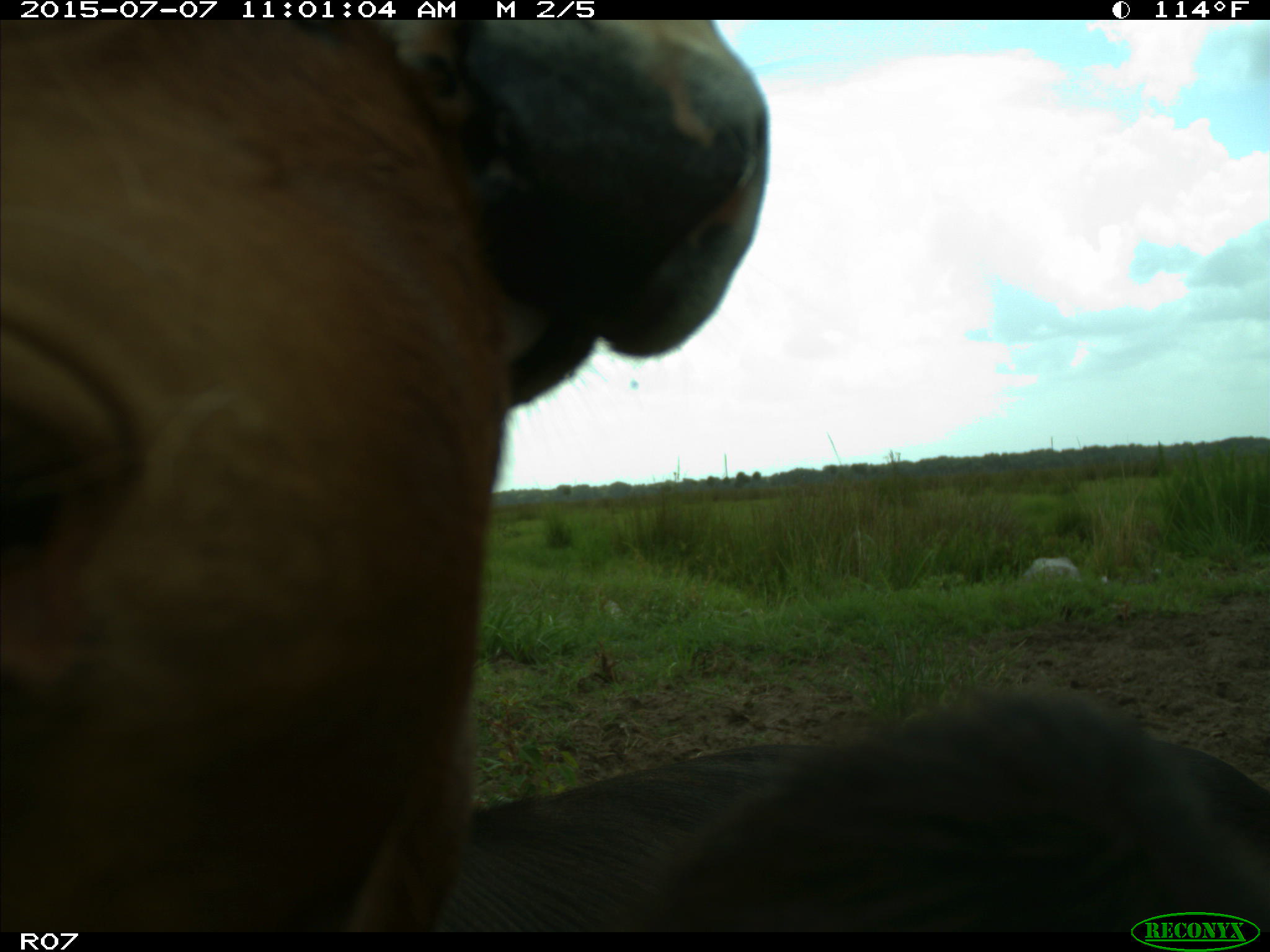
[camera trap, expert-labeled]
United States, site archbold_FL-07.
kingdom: Animalia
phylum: Chordata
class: Mammalia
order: Artiodactyla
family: Bovidae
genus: Bos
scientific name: Bos taurus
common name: domestic cow